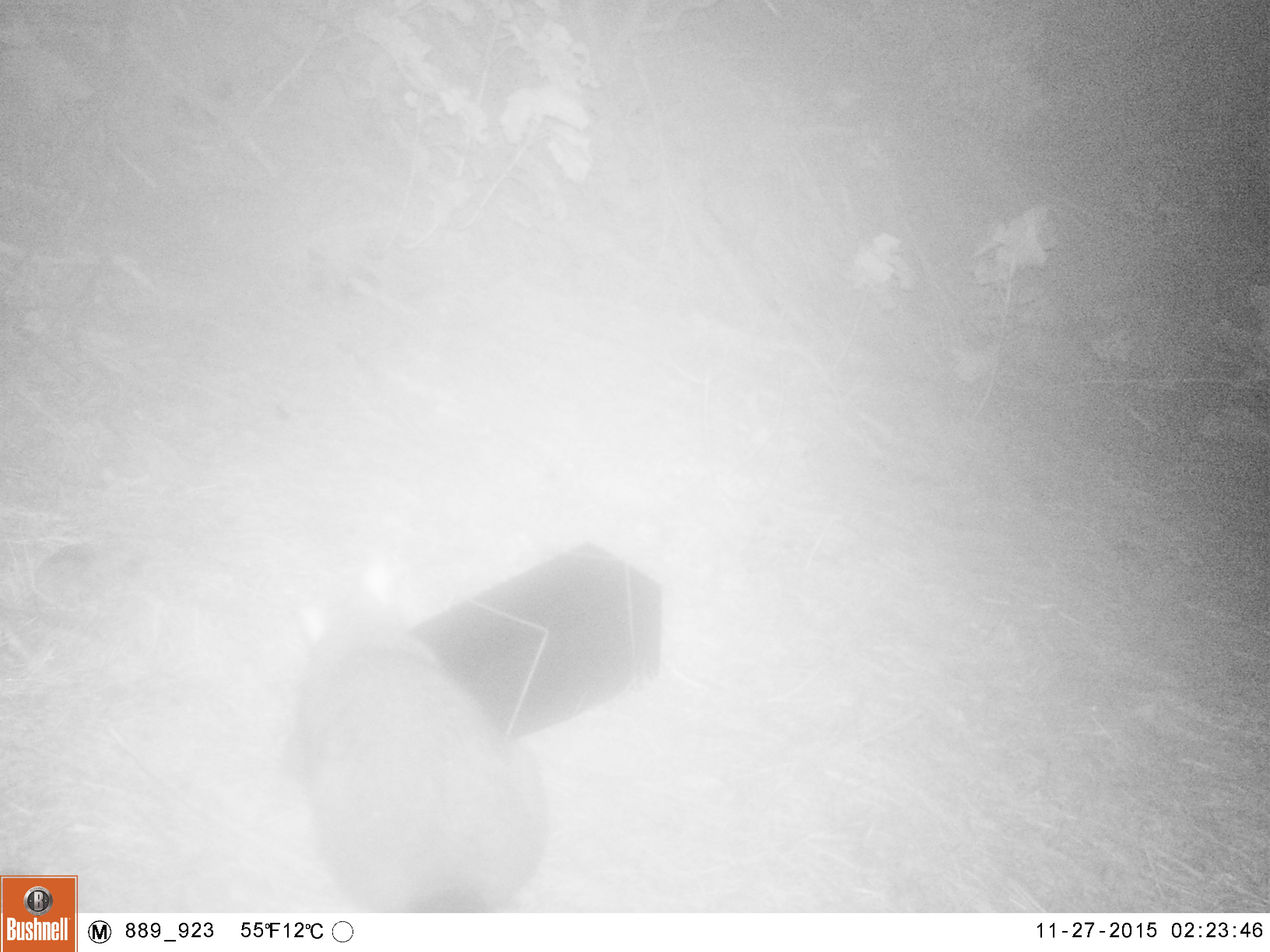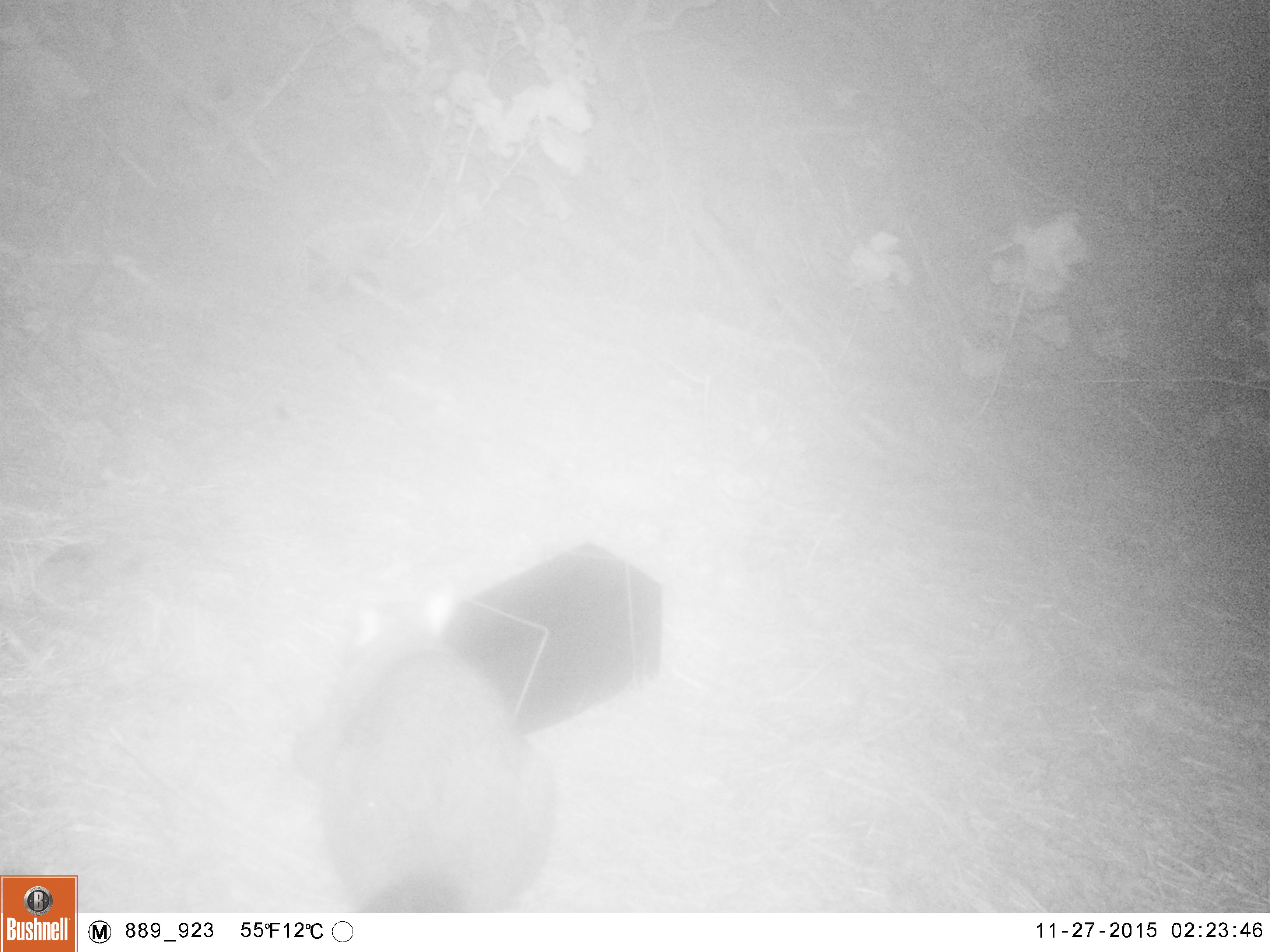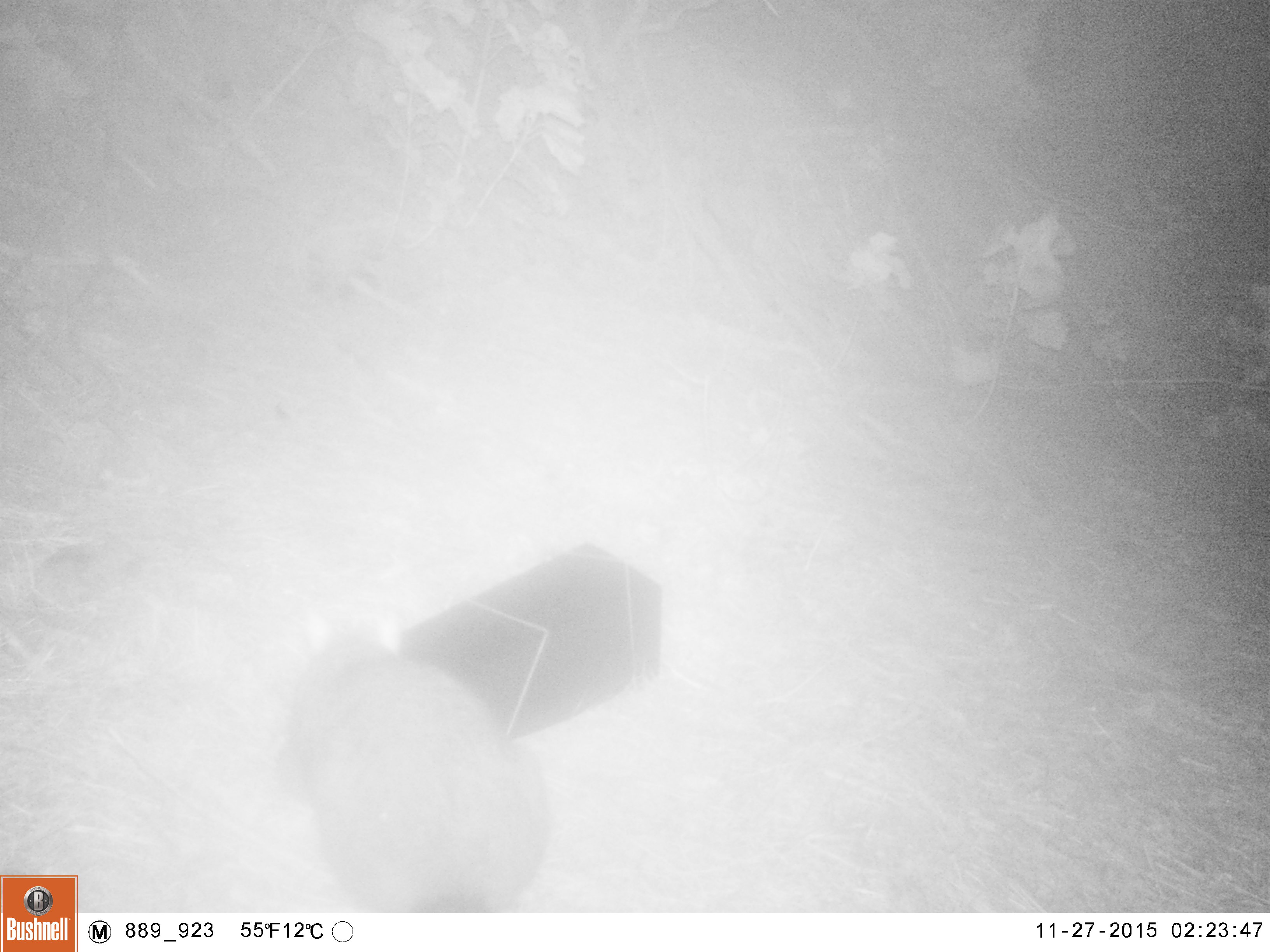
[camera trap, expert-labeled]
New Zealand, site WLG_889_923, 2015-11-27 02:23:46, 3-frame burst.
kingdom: Animalia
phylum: Chordata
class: Mammalia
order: Diprotodontia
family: Phalangeridae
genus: Trichosurus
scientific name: Trichosurus vulpecula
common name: common brushtail possum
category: possum